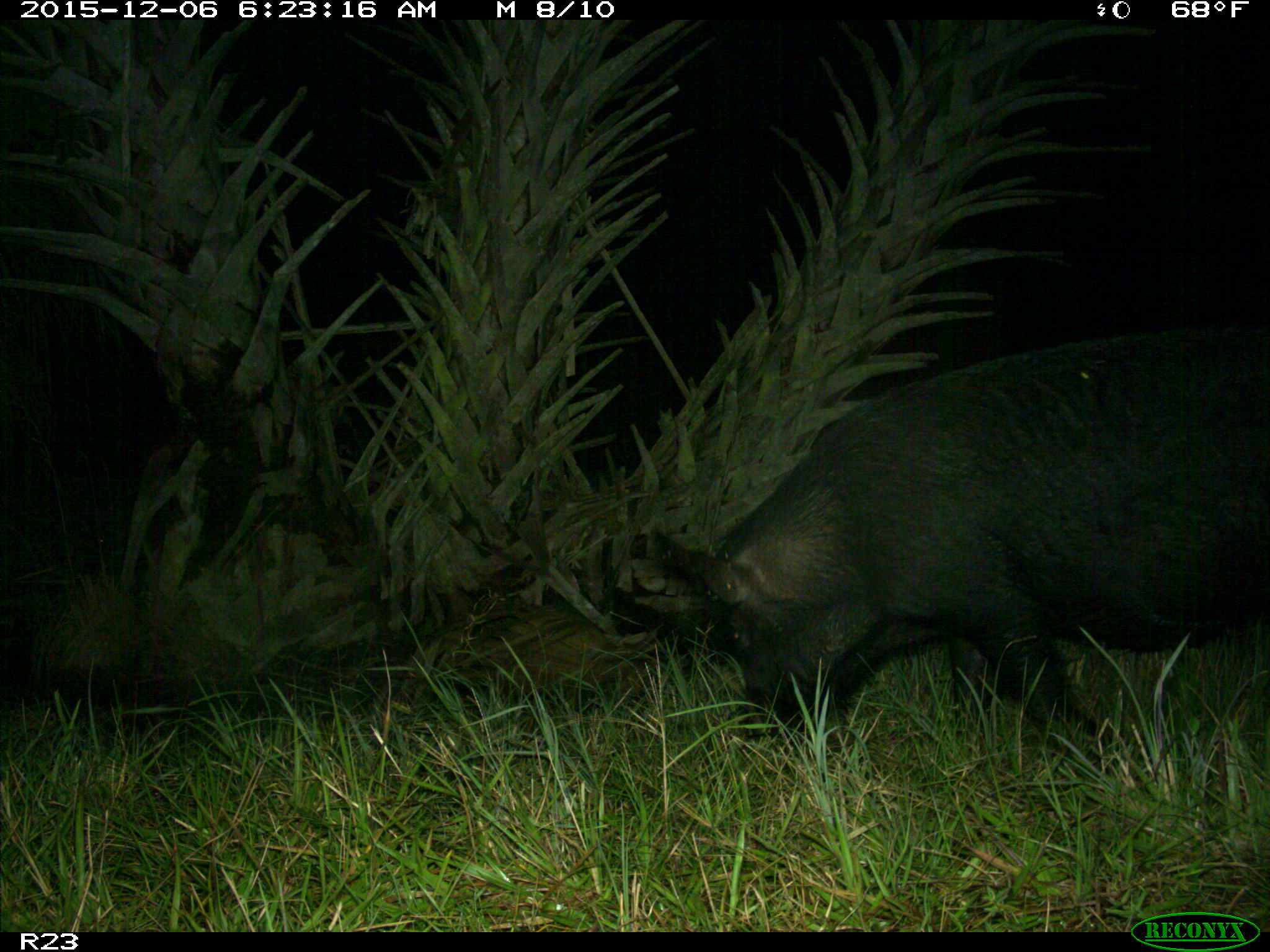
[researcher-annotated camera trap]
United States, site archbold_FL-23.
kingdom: Animalia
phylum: Chordata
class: Mammalia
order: Artiodactyla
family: Suidae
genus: Sus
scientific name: Sus scrofa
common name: wild boar